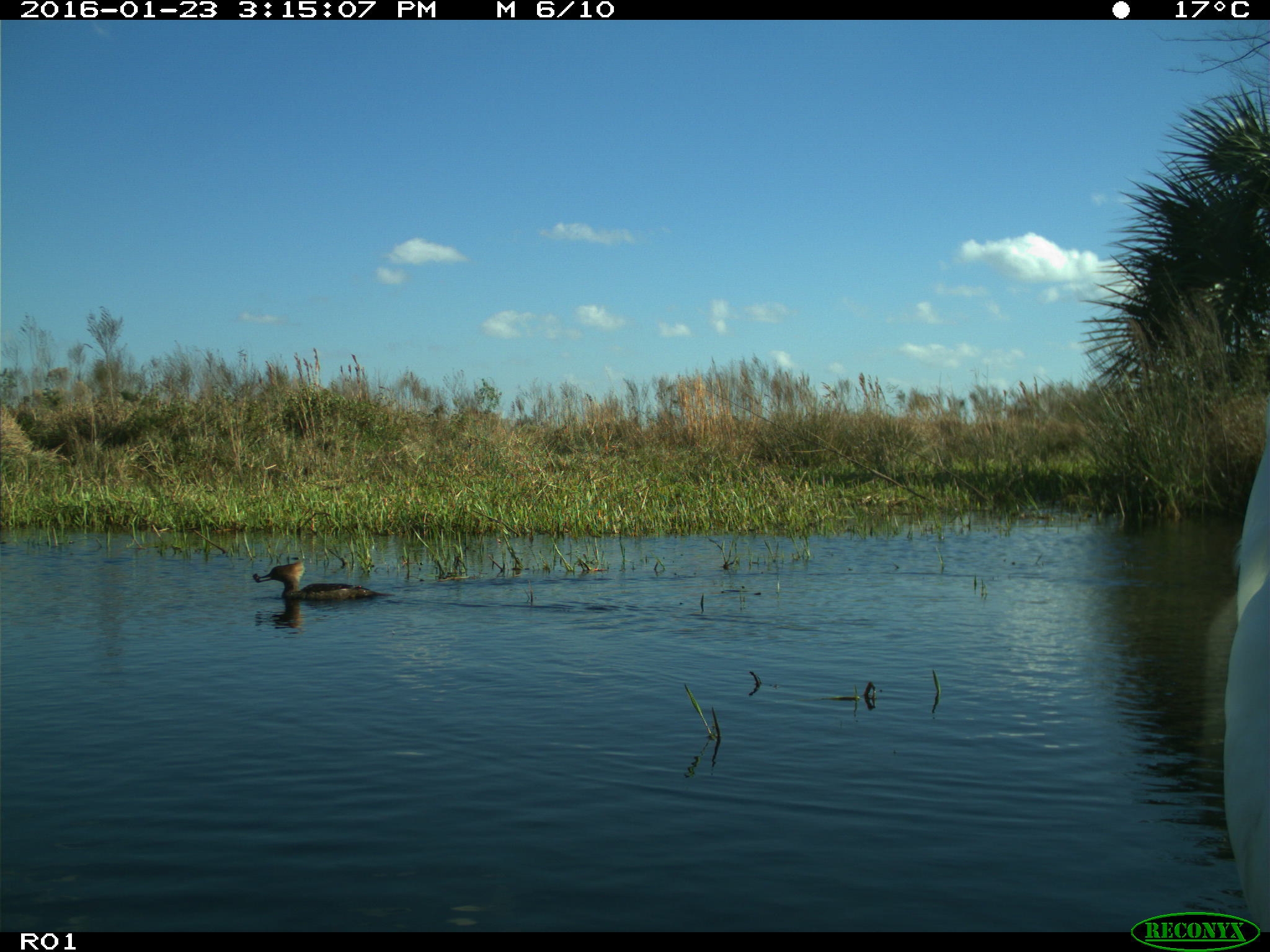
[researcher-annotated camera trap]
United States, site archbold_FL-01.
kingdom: Animalia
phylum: Chordata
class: Aves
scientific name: Aves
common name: birds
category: unidentified bird